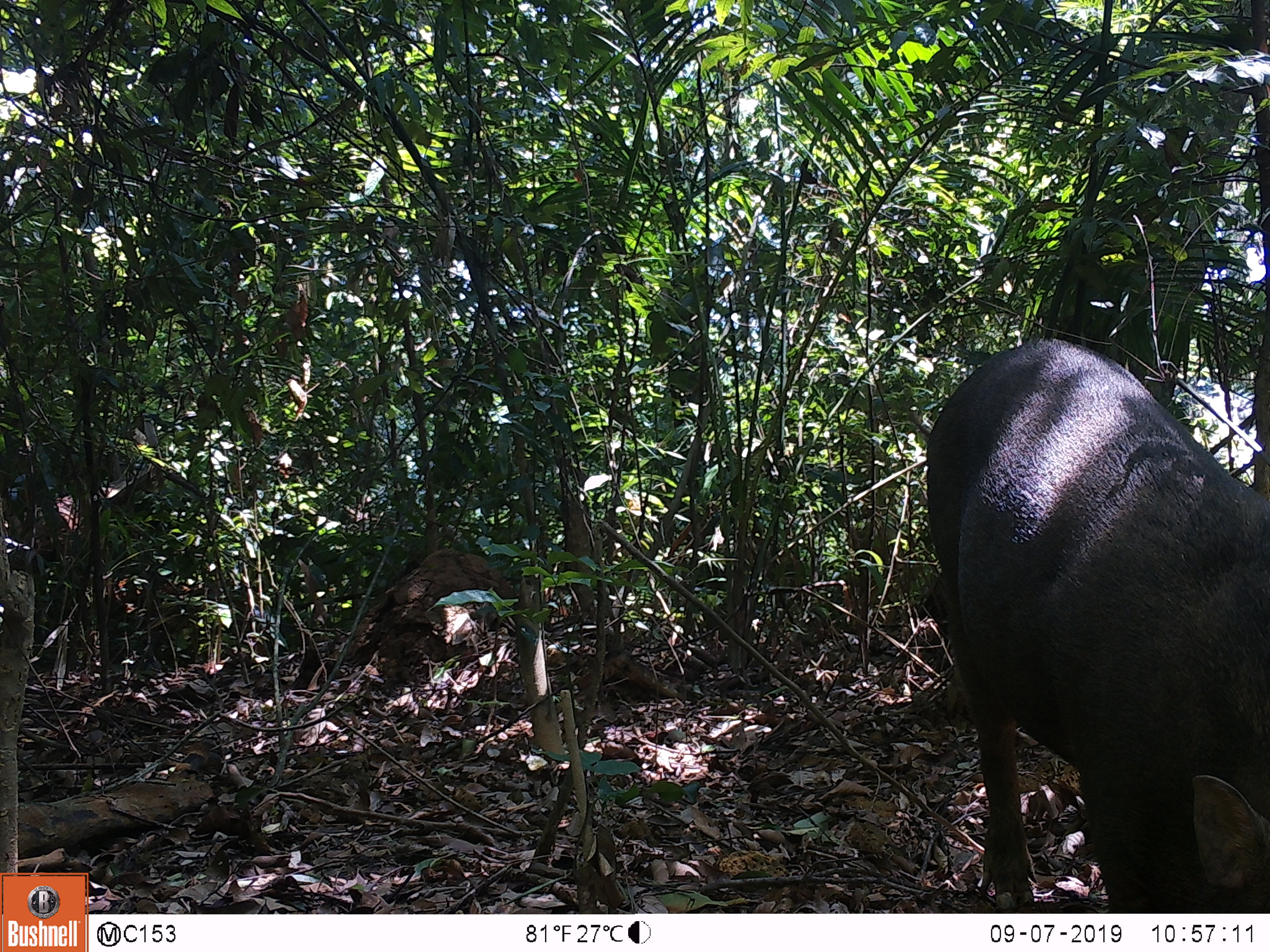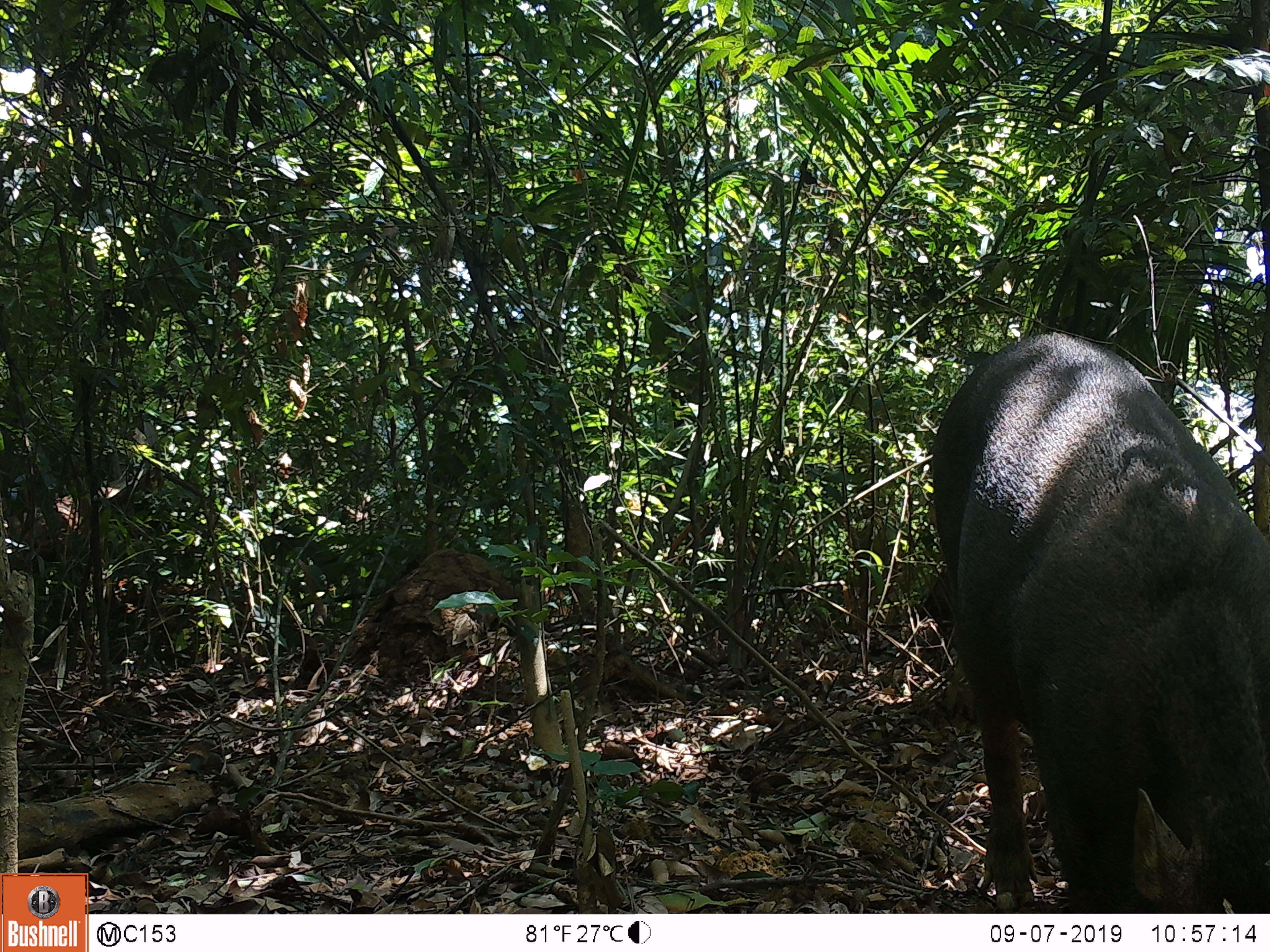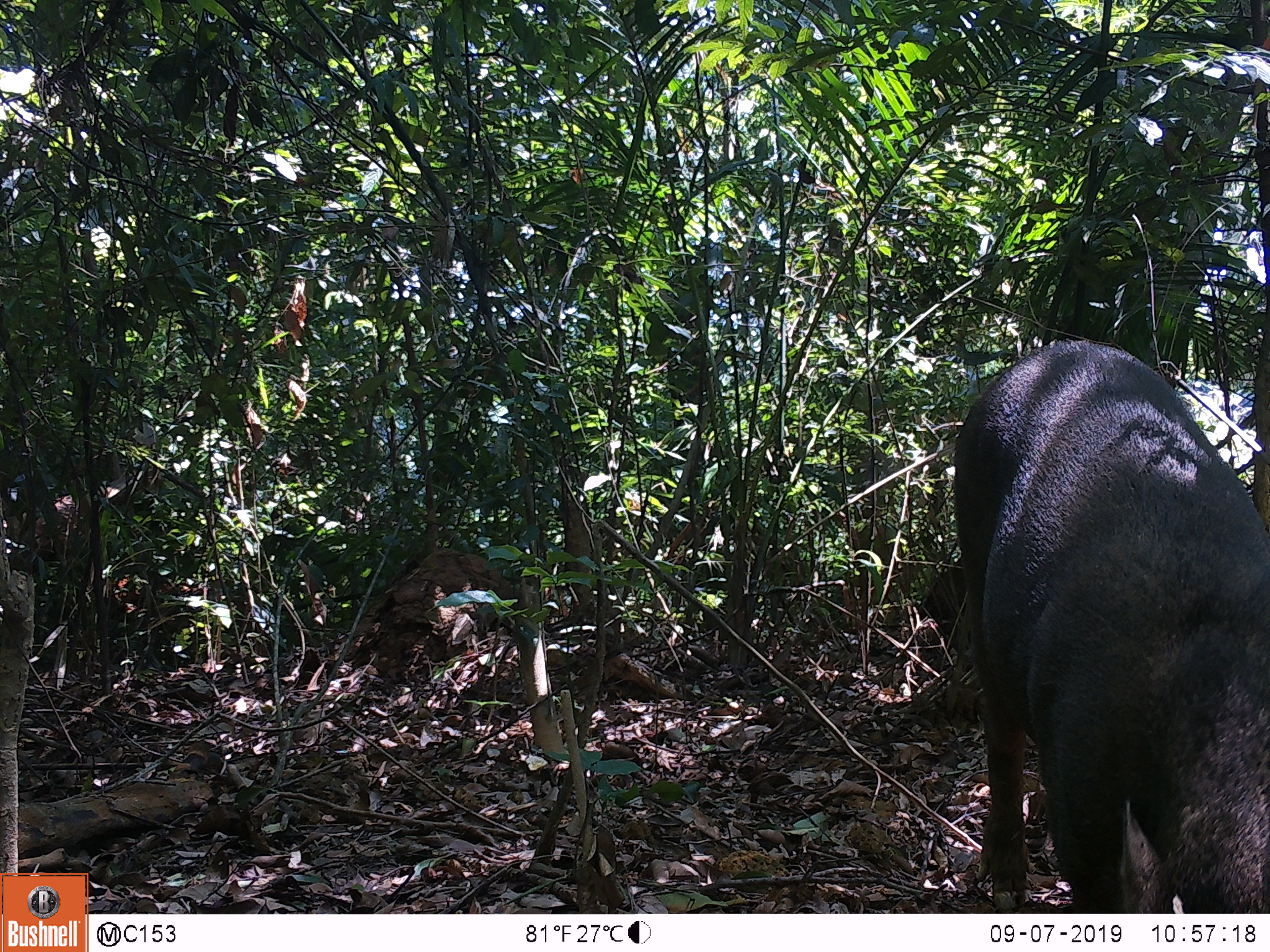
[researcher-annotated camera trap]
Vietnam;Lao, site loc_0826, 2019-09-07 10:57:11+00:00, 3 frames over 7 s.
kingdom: Animalia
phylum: Chordata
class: Mammalia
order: Artiodactyla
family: Suidae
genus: Sus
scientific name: Sus scrofa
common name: eurasian wild pig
Eurasian wild pig (Sus scrofa). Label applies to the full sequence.